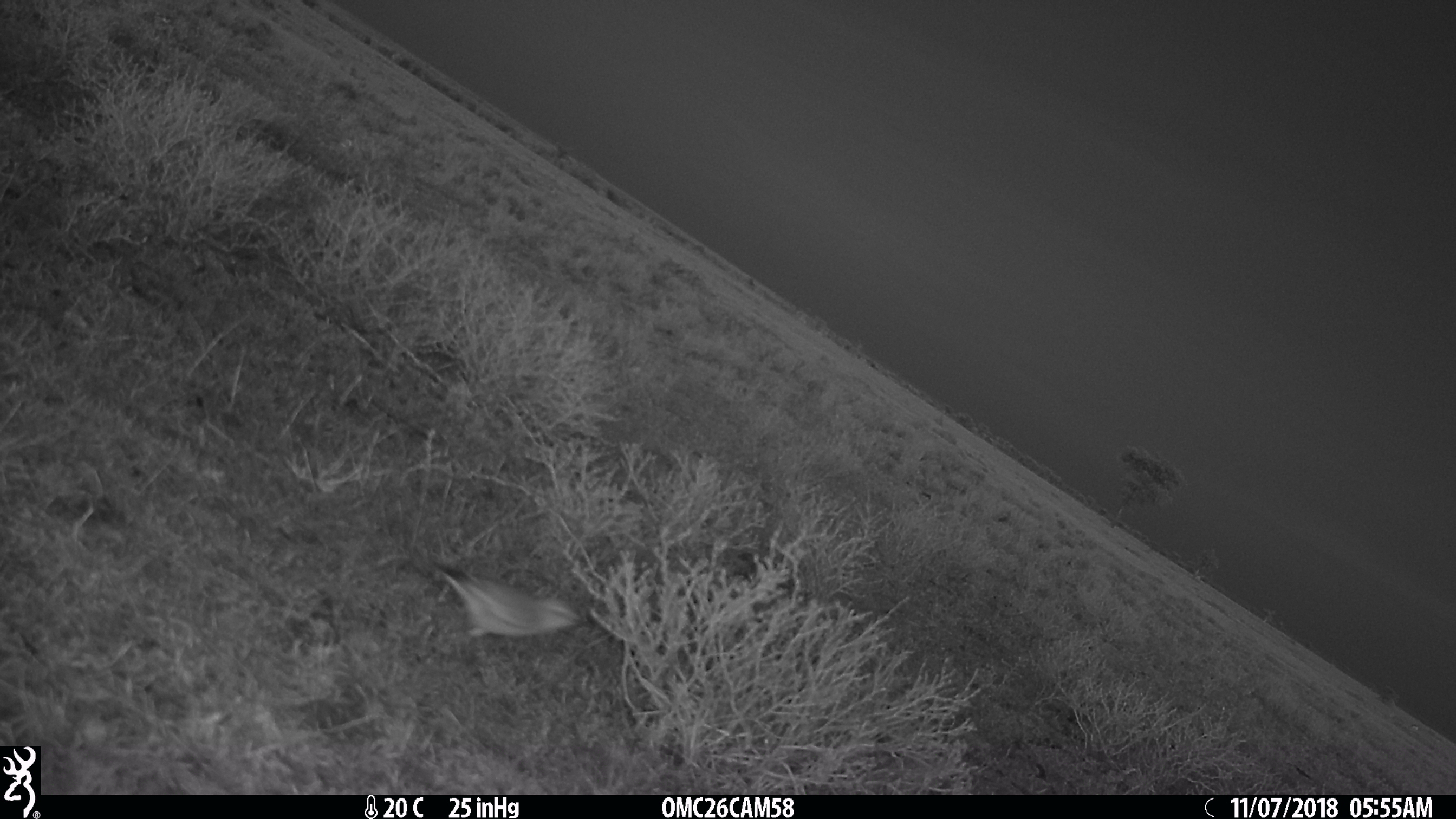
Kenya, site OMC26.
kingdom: Animalia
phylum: Chordata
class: Aves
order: Passeriformes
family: Muscicapidae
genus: Oenanthe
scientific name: Oenanthe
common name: wheatear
Wheatear (Oenanthe).